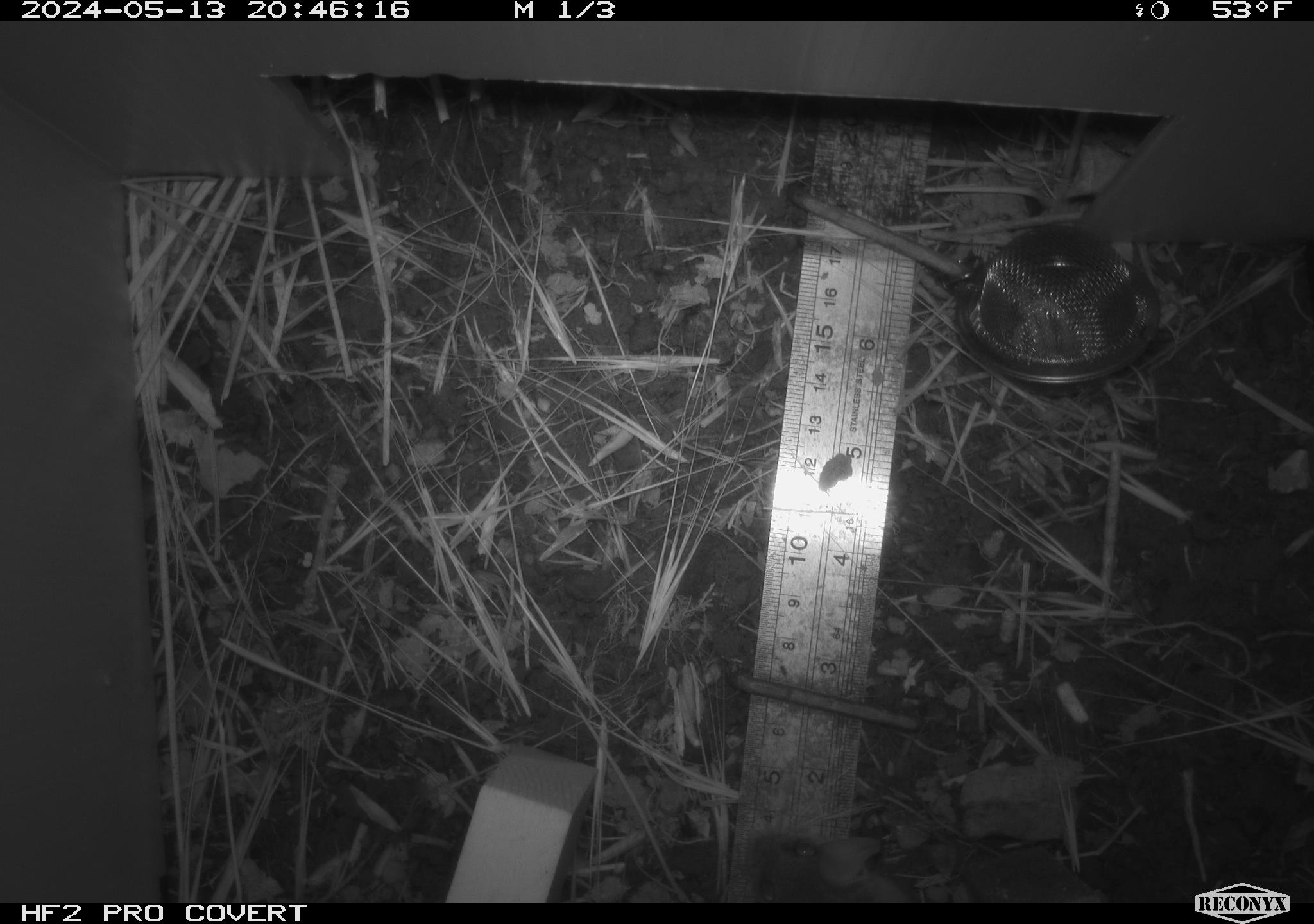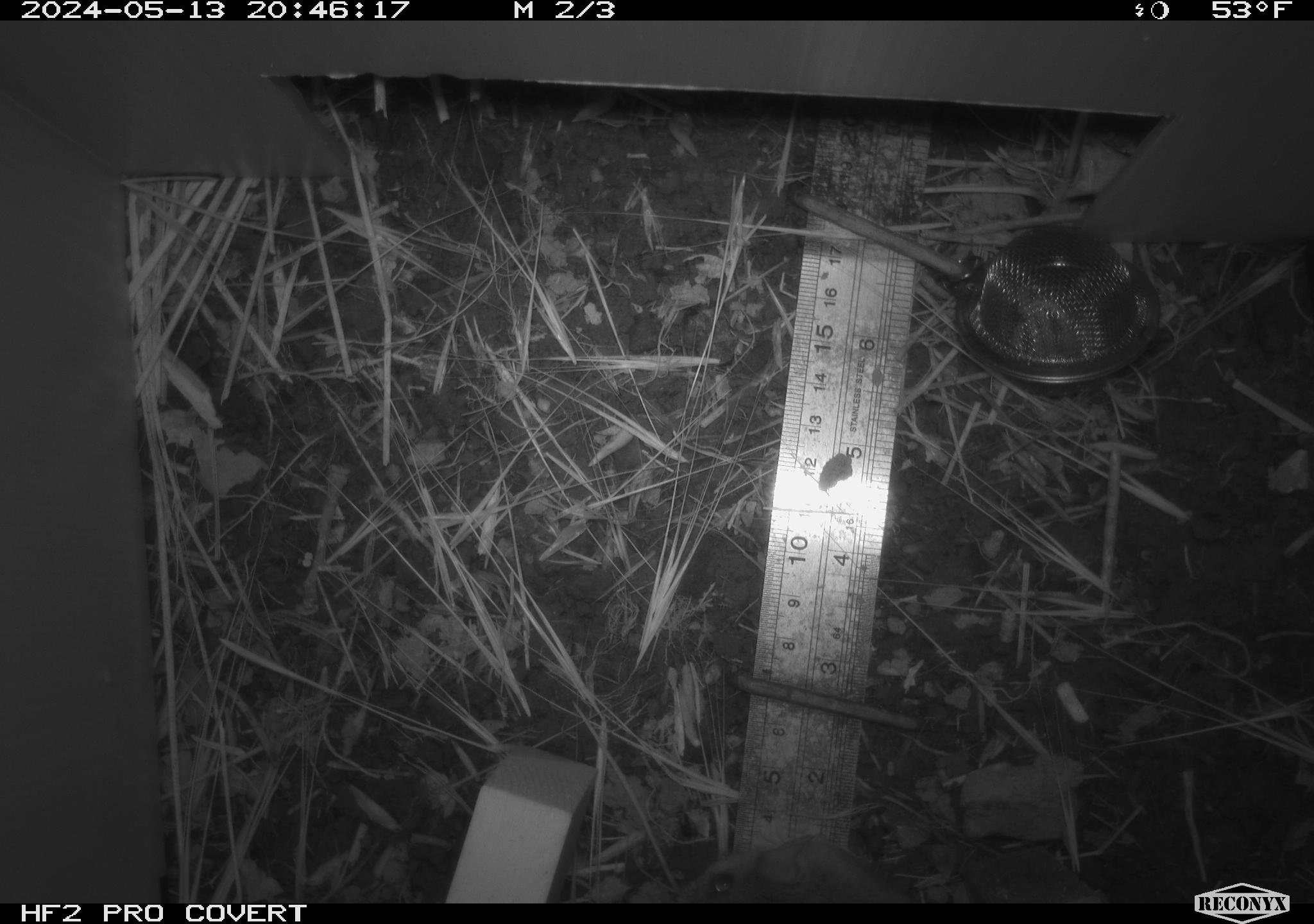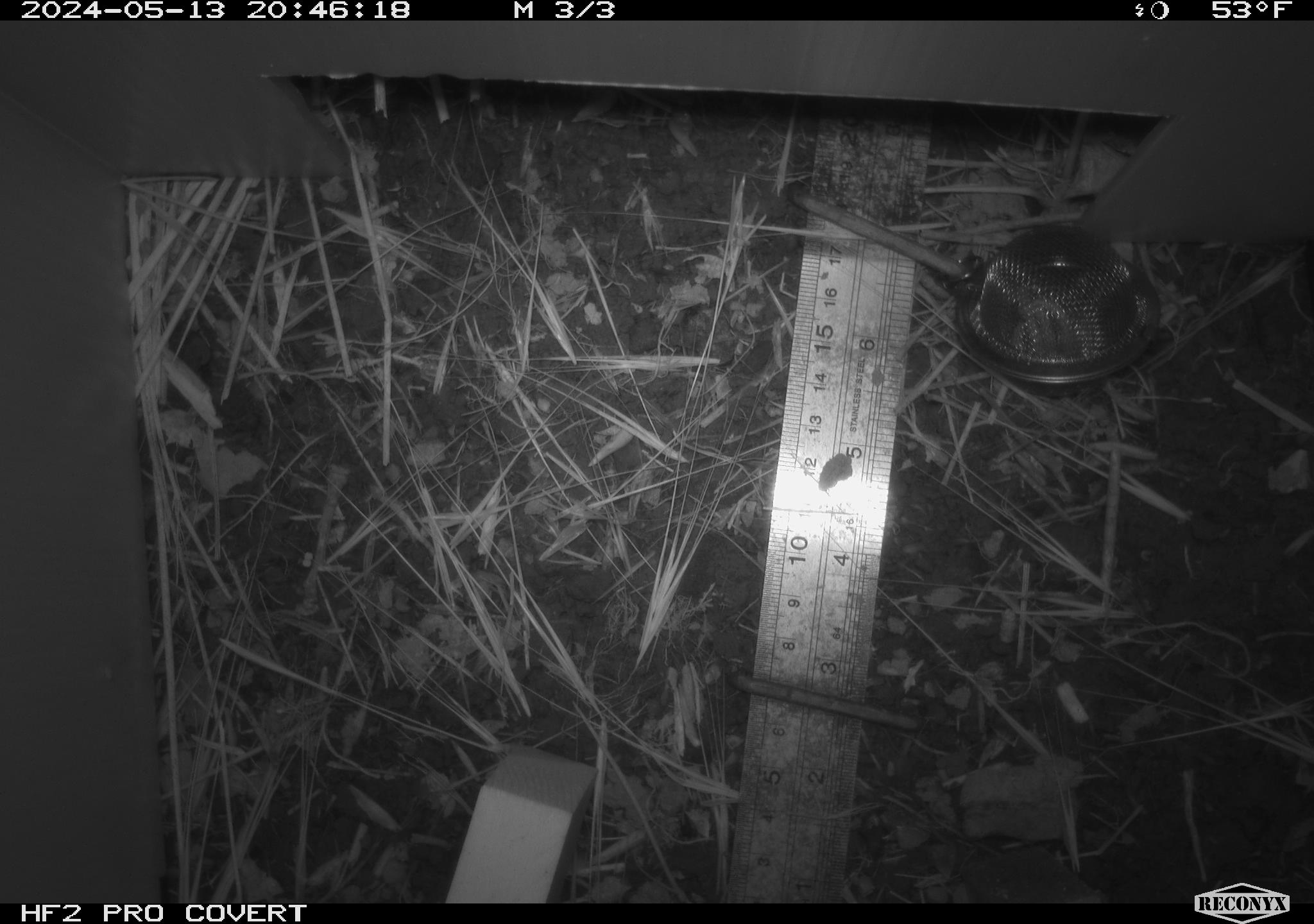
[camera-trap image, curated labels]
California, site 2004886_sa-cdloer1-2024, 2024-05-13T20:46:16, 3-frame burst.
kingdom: Animalia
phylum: Chordata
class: Mammalia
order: Rodentia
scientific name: Rodentia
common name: mouse species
Mouse species (Rodentia).